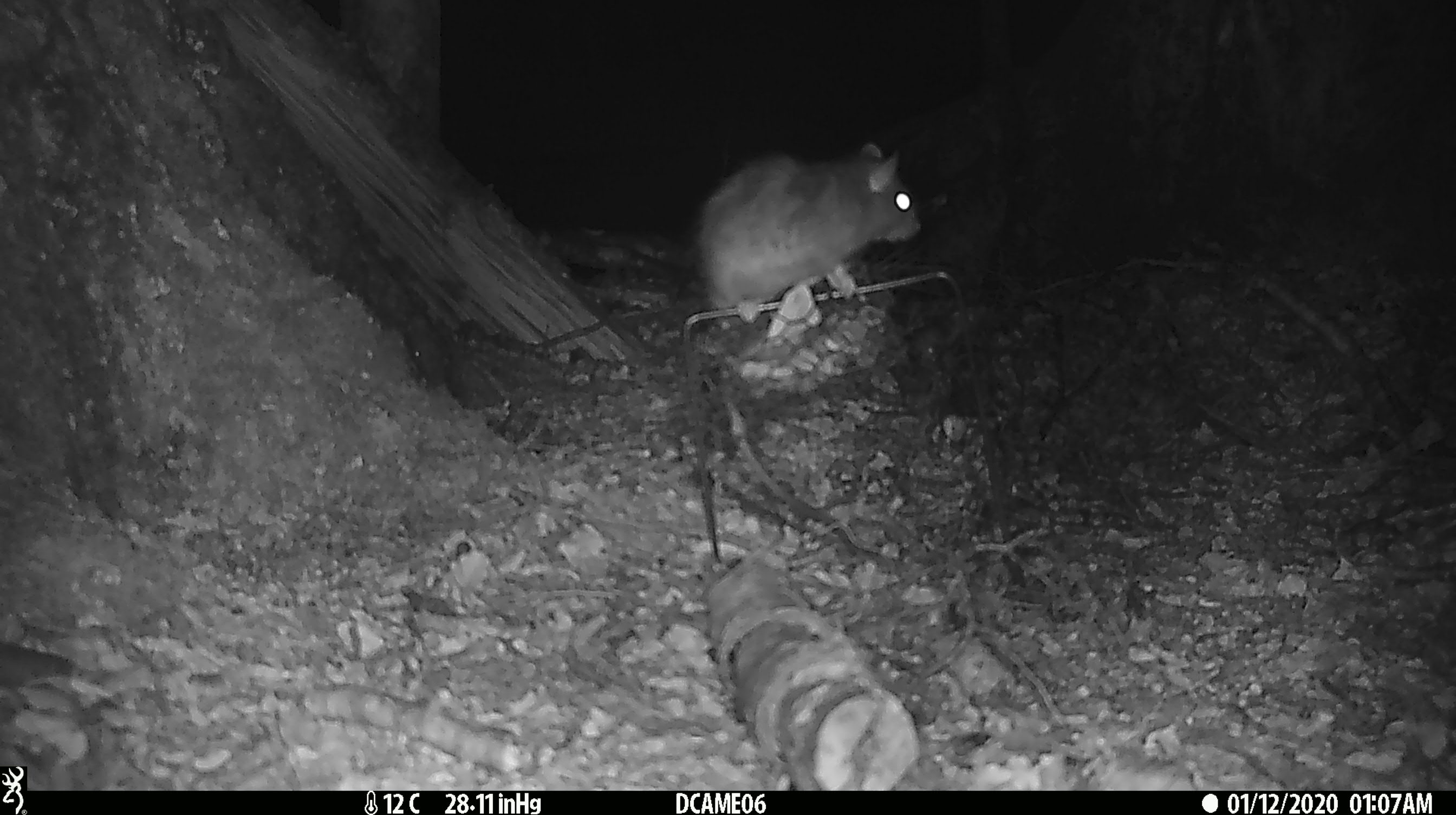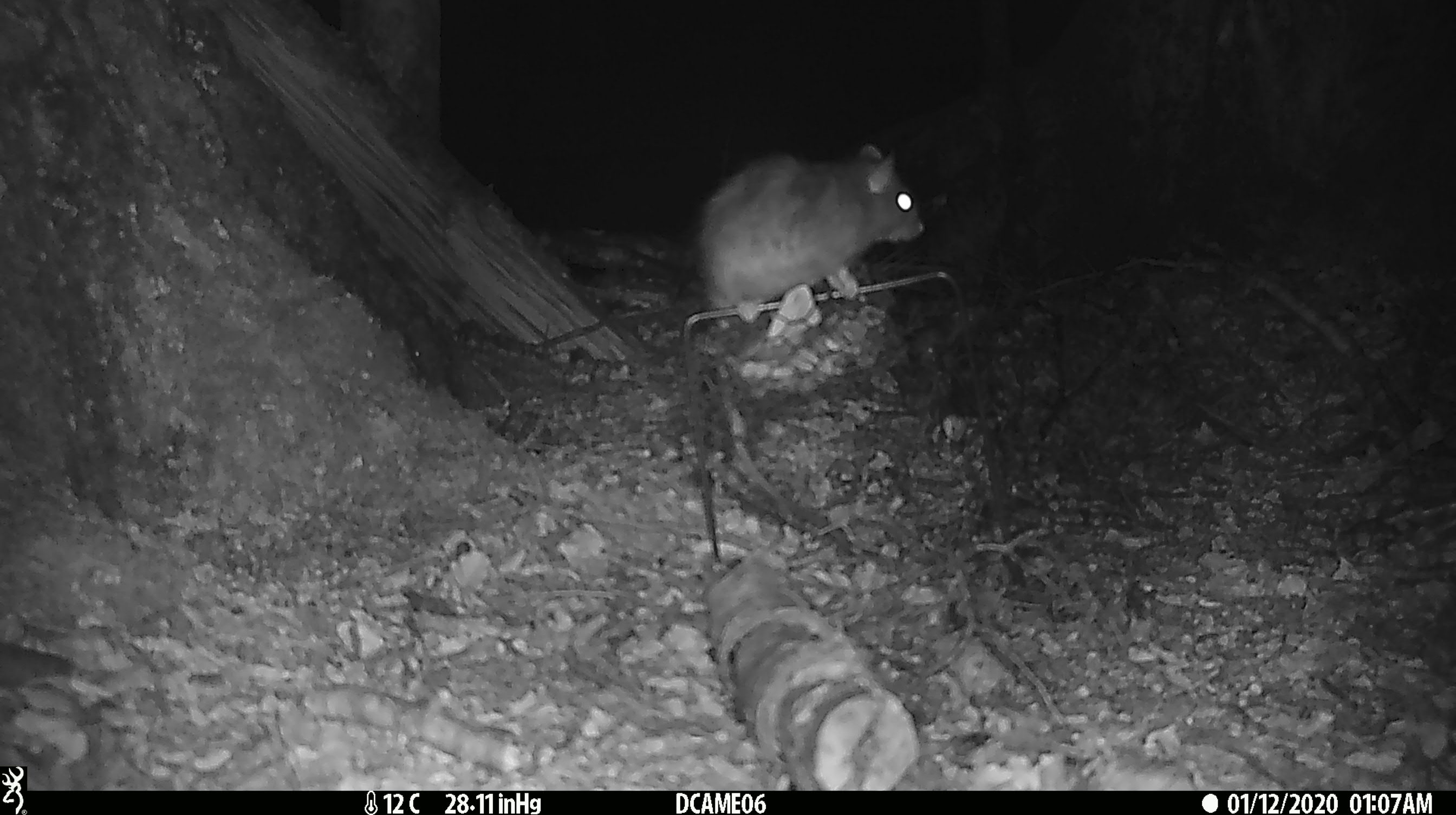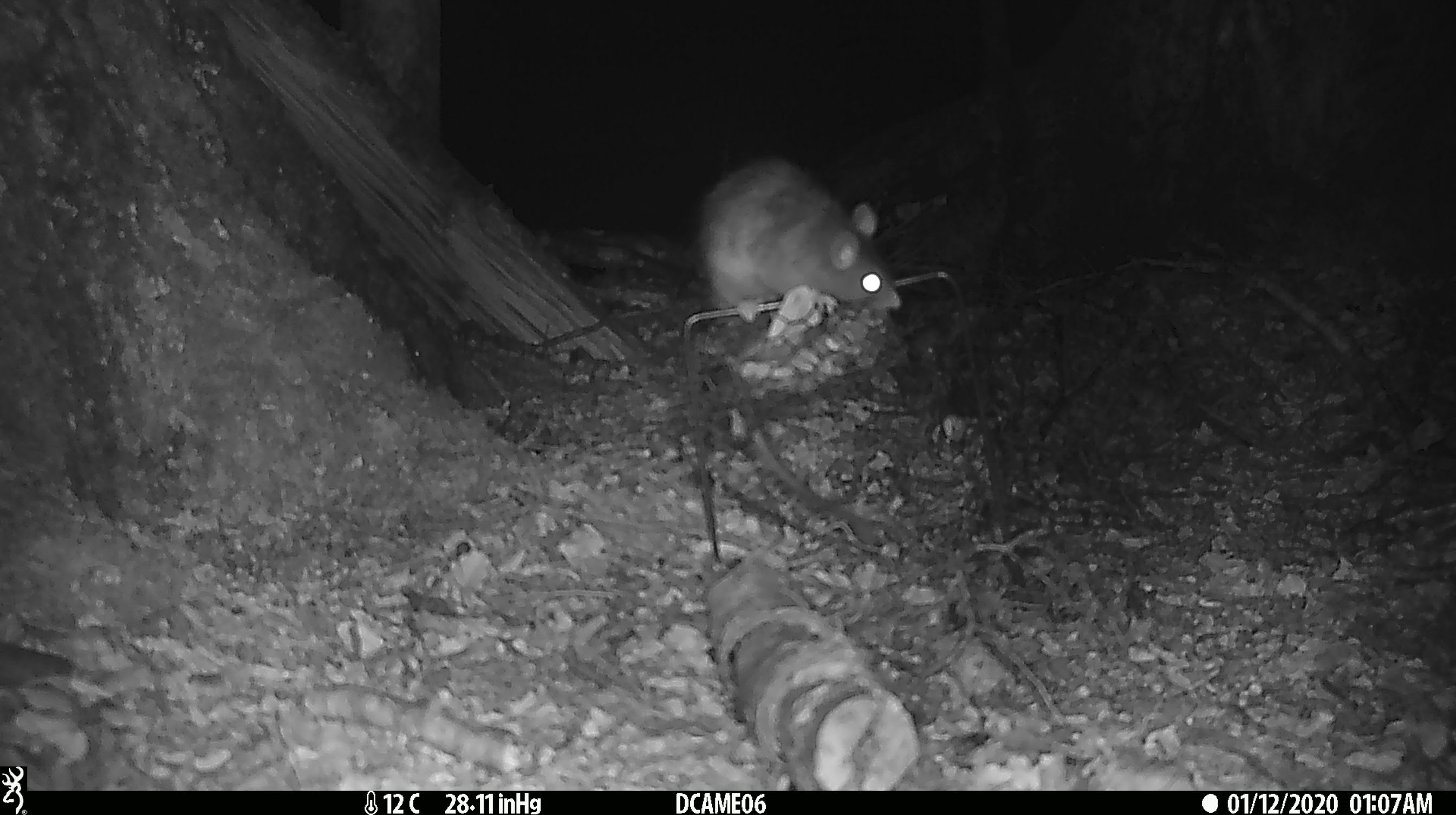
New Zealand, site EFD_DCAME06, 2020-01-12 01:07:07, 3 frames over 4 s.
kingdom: Animalia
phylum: Chordata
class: Mammalia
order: Rodentia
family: Muridae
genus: Rattus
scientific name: Rattus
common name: rat